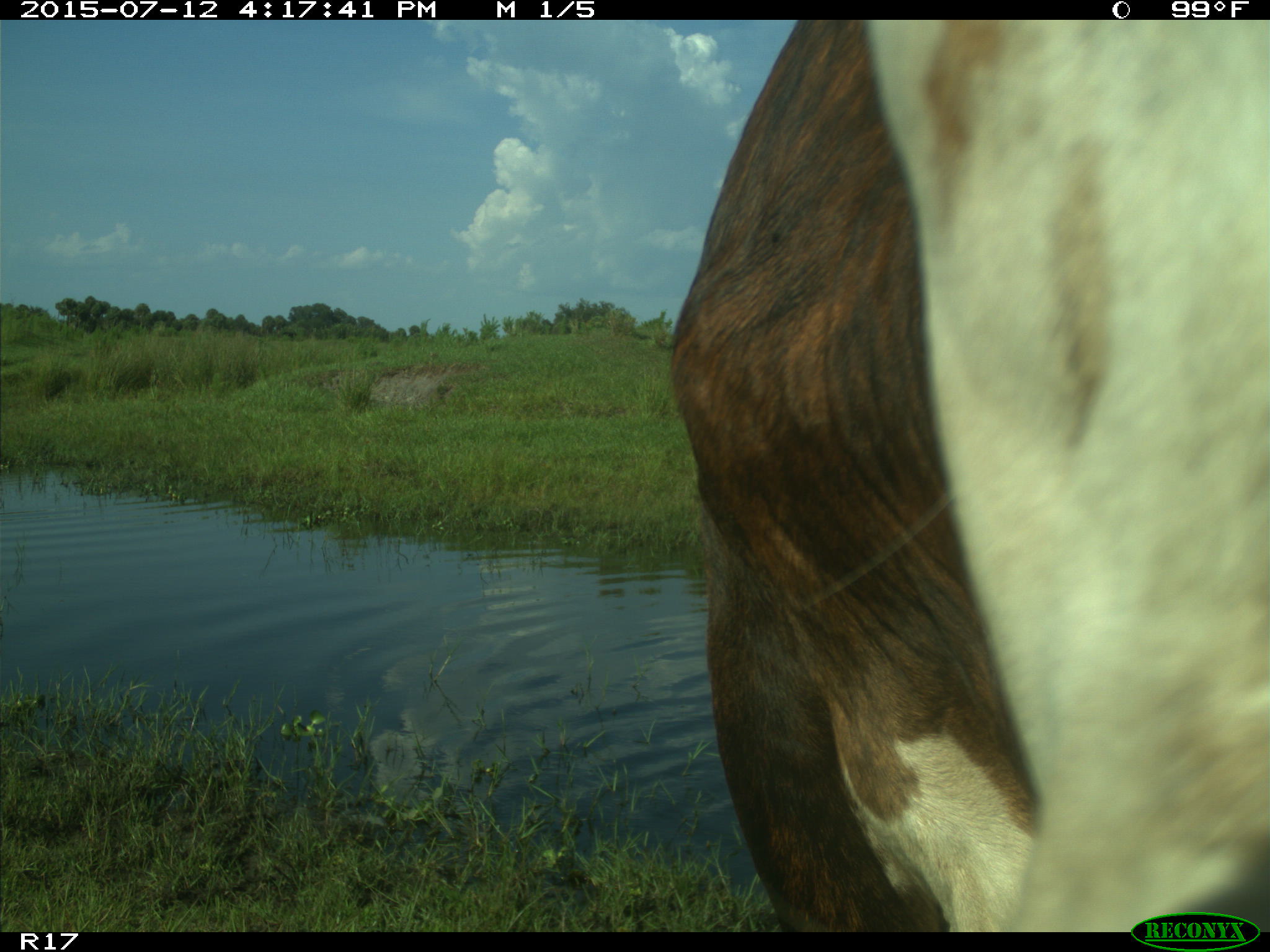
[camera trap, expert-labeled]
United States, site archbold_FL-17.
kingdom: Animalia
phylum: Chordata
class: Mammalia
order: Artiodactyla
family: Bovidae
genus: Bos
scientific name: Bos taurus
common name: domestic cow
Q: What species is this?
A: Bos taurus (domestic cow).